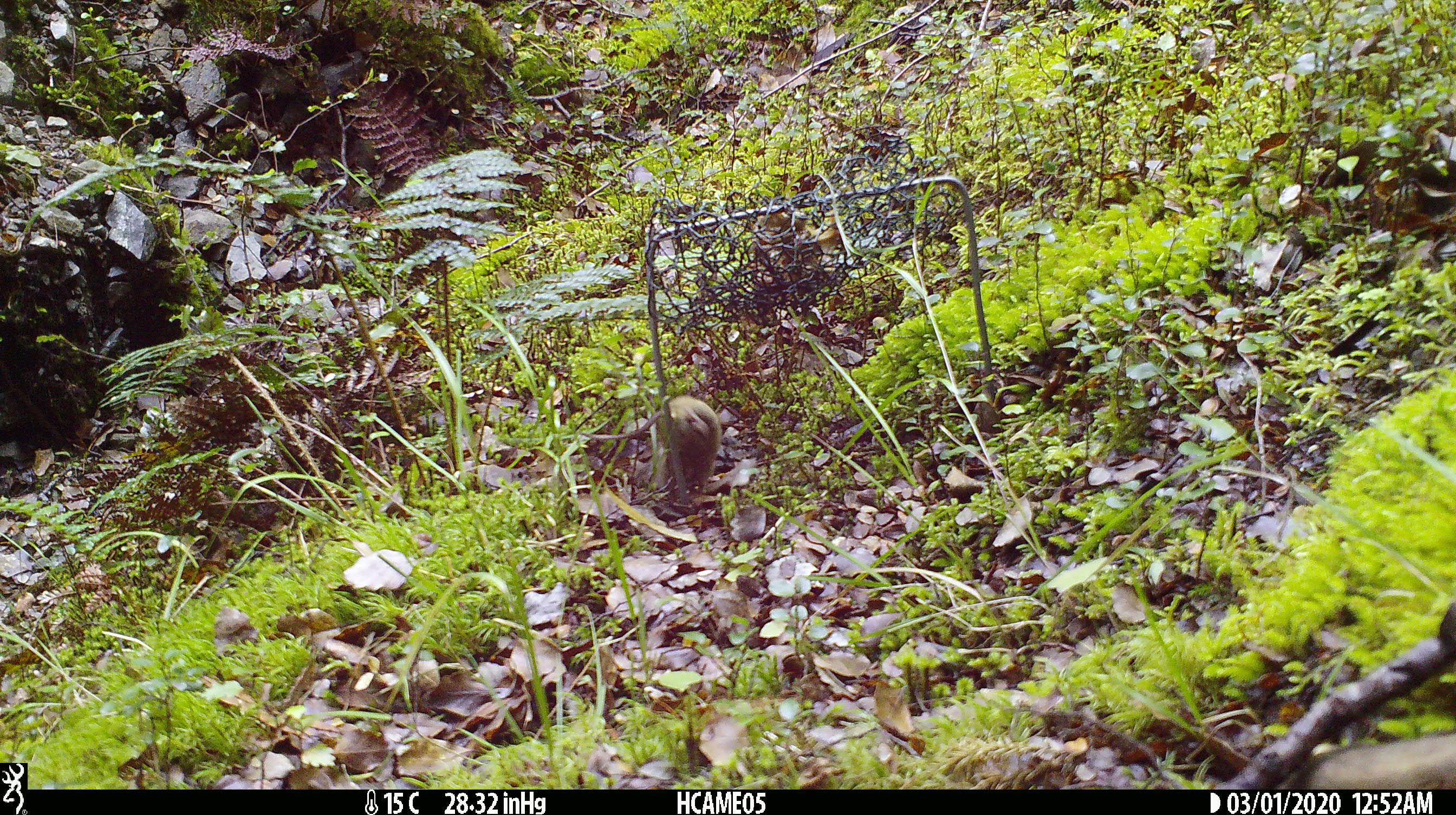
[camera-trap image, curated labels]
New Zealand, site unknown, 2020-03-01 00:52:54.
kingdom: Animalia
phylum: Chordata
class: Mammalia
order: Rodentia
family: Muridae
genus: Mus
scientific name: Mus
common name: mouse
Mouse (Mus).